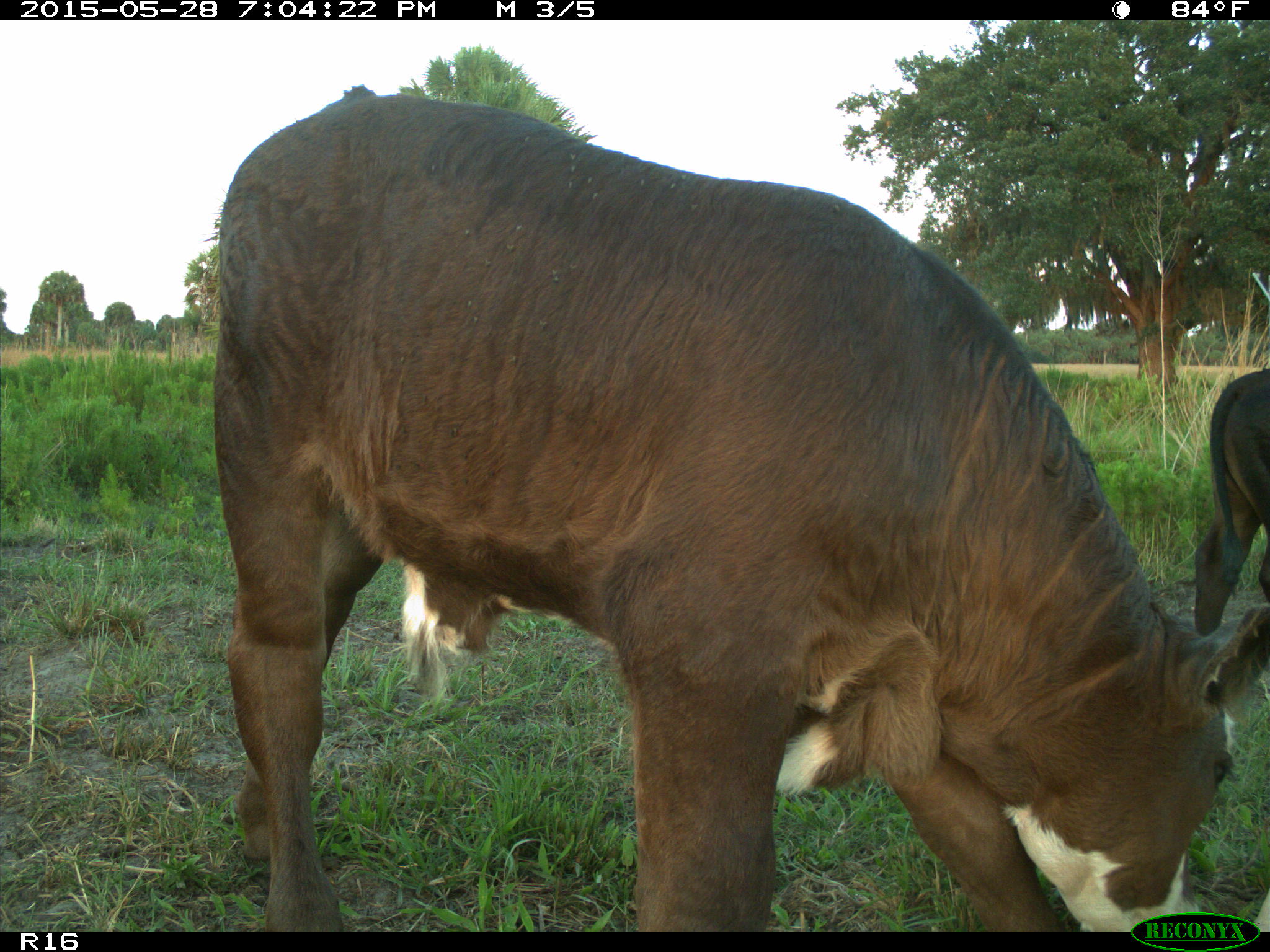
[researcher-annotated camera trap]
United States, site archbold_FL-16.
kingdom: Animalia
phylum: Chordata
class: Mammalia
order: Artiodactyla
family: Bovidae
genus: Bos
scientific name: Bos taurus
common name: domestic cow